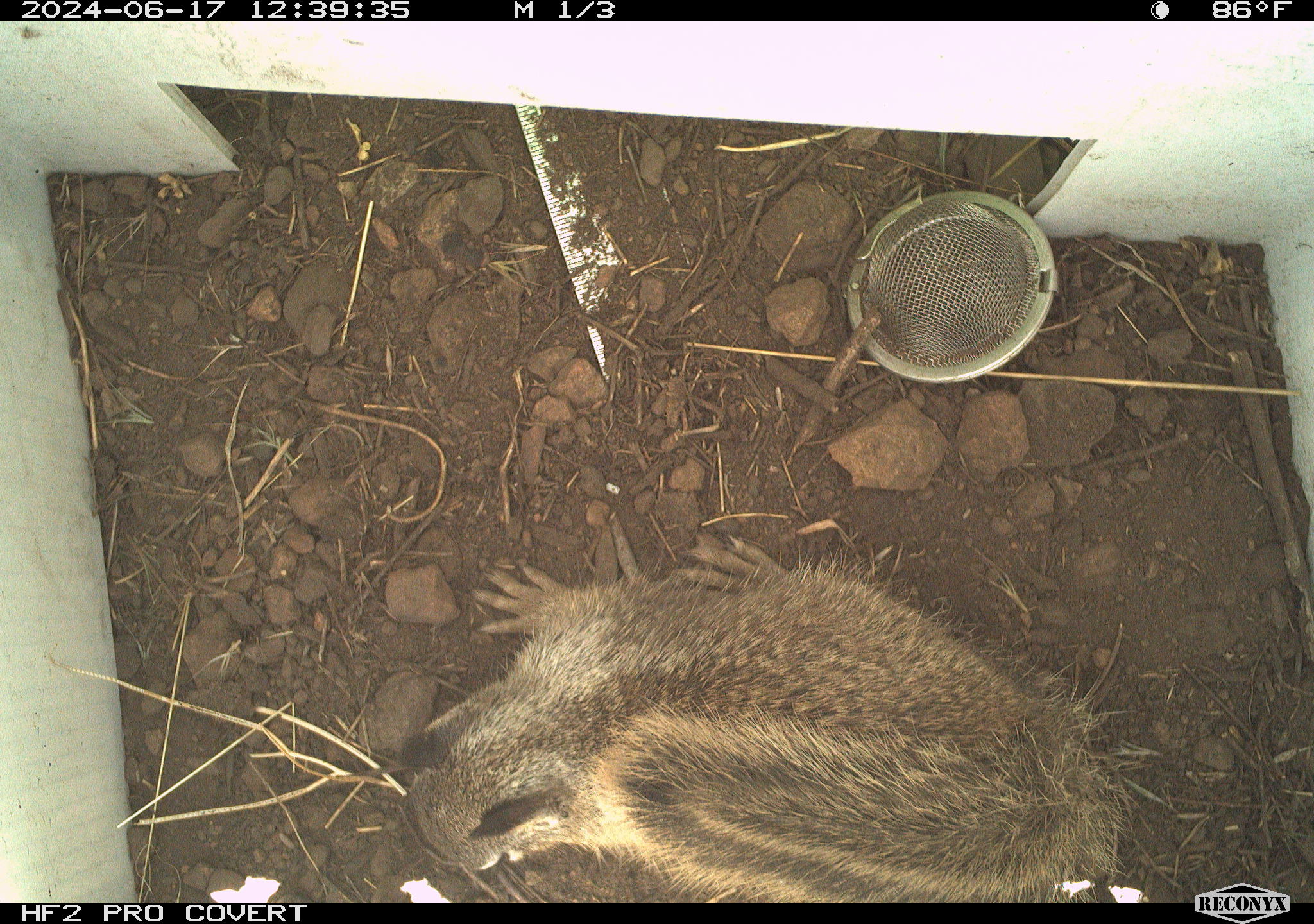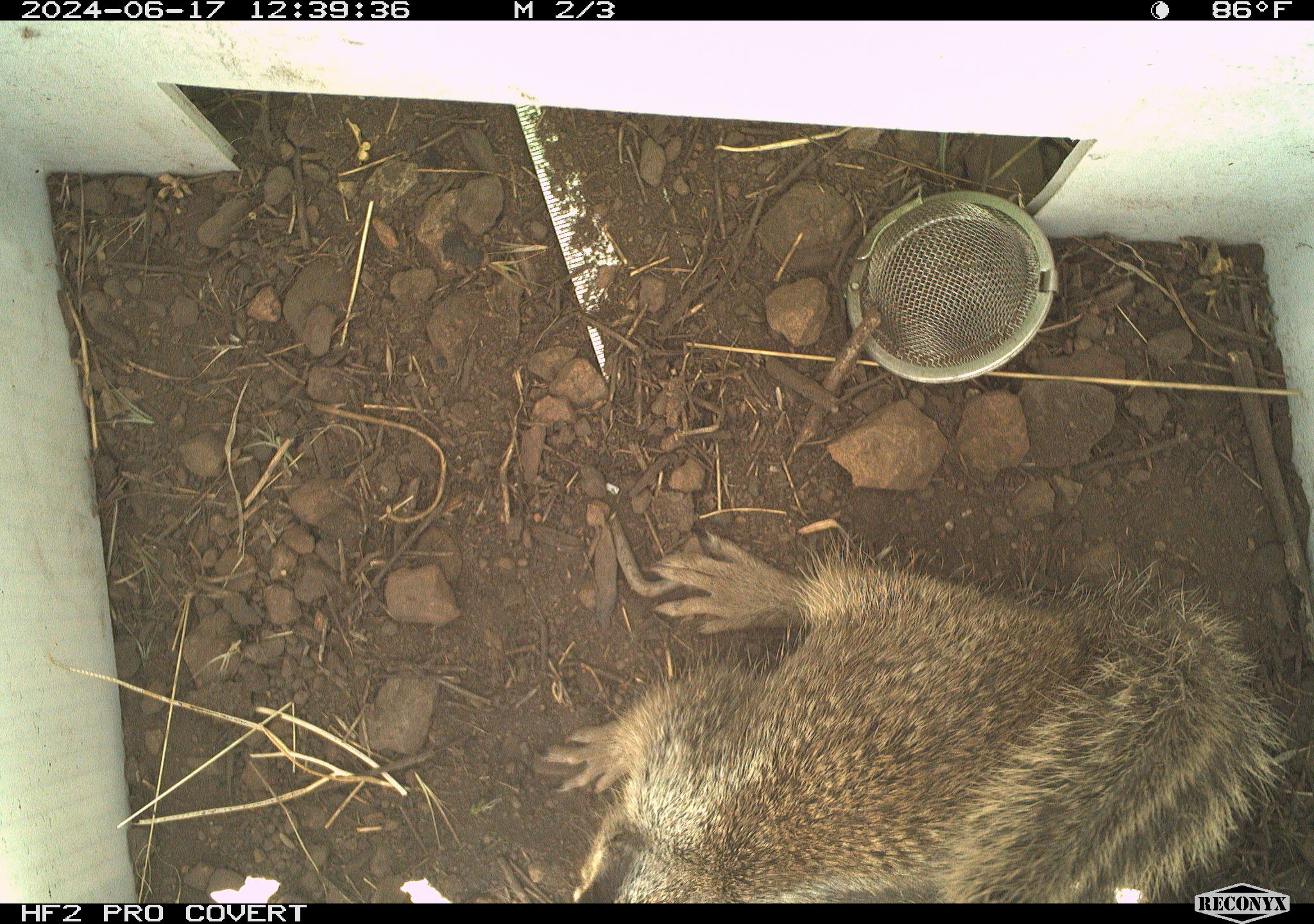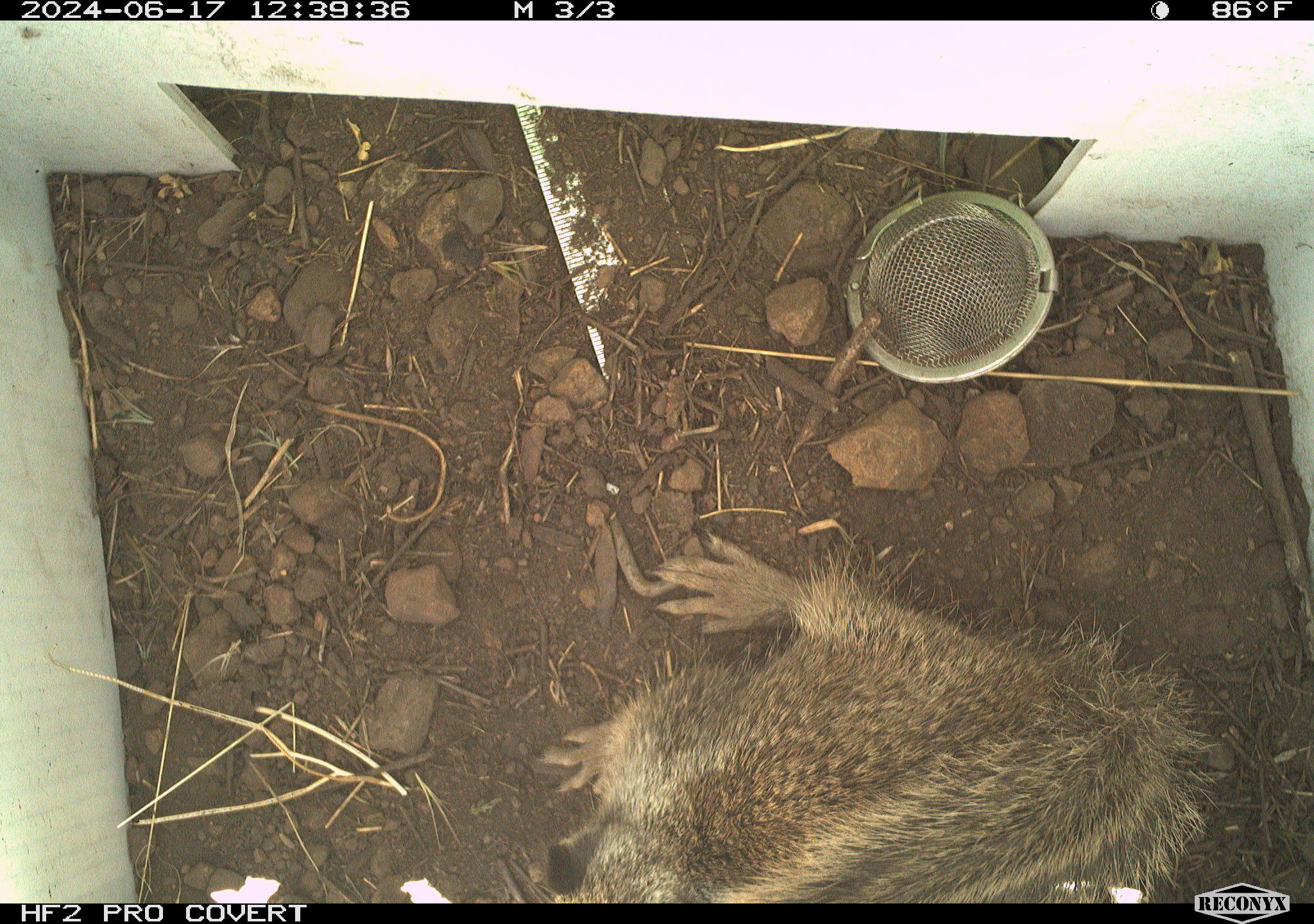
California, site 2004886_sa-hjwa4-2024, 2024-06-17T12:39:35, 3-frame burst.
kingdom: Animalia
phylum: Chordata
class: Mammalia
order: Rodentia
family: Sciuridae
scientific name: Sciuridae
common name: squirrels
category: sciuridae family